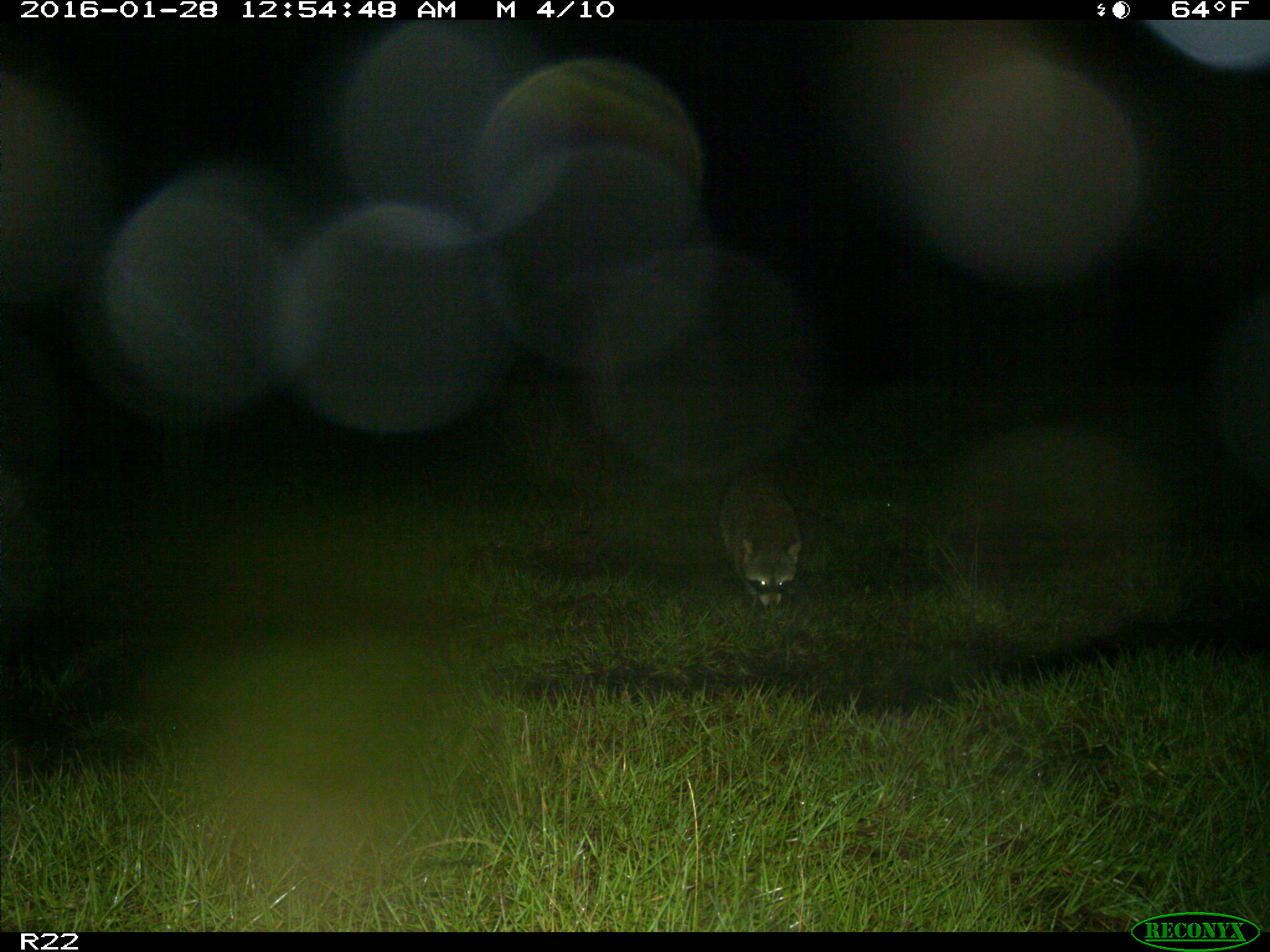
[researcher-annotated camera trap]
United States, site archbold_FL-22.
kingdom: Animalia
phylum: Chordata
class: Mammalia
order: Carnivora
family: Procyonidae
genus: Procyon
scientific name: Procyon lotor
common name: common raccoon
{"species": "Procyon lotor (common raccoon)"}